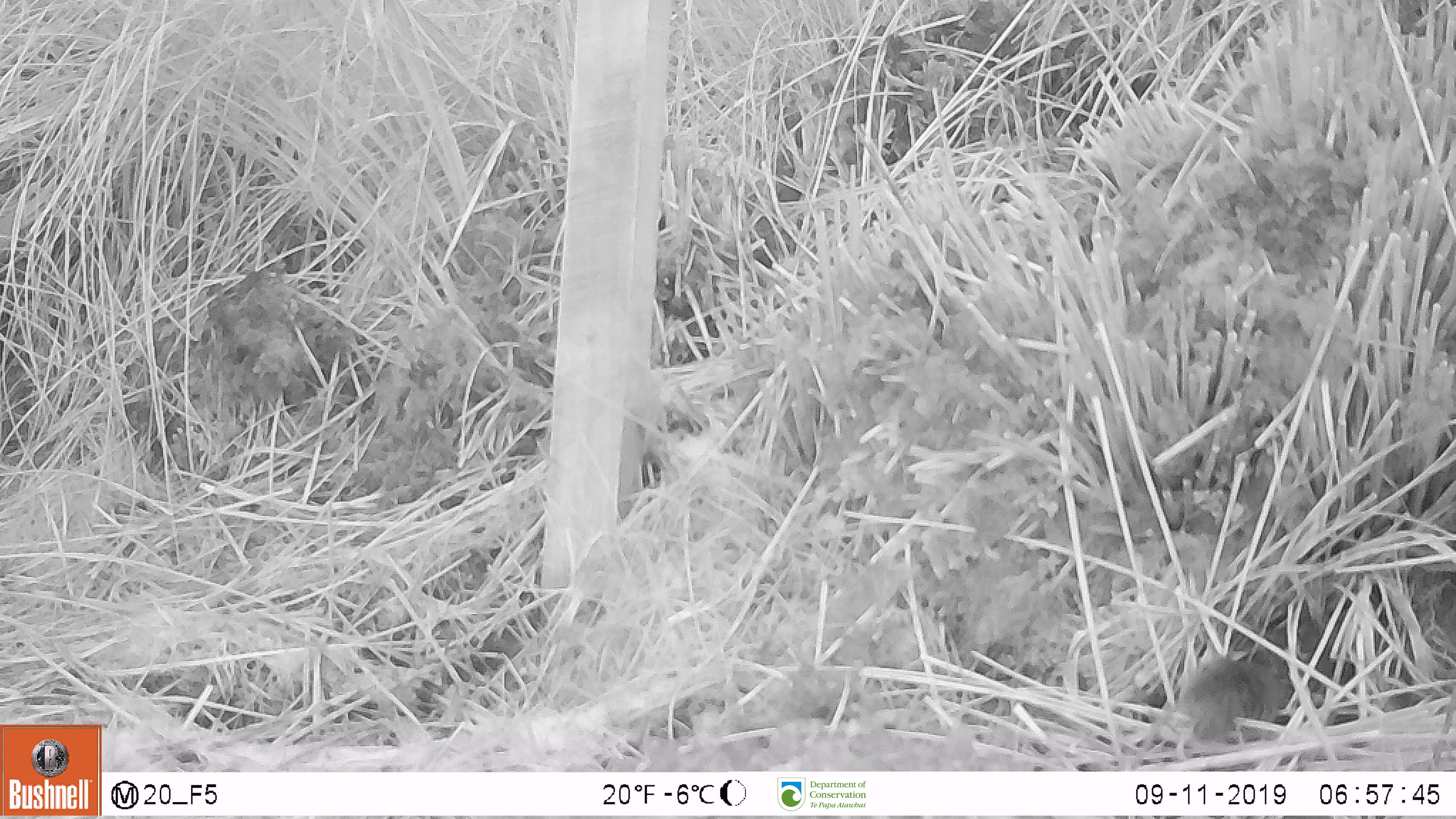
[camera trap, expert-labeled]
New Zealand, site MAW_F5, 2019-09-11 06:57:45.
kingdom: Animalia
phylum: Chordata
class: Mammalia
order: Rodentia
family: Muridae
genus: Mus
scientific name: Mus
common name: mouse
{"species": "mouse (Mus)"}